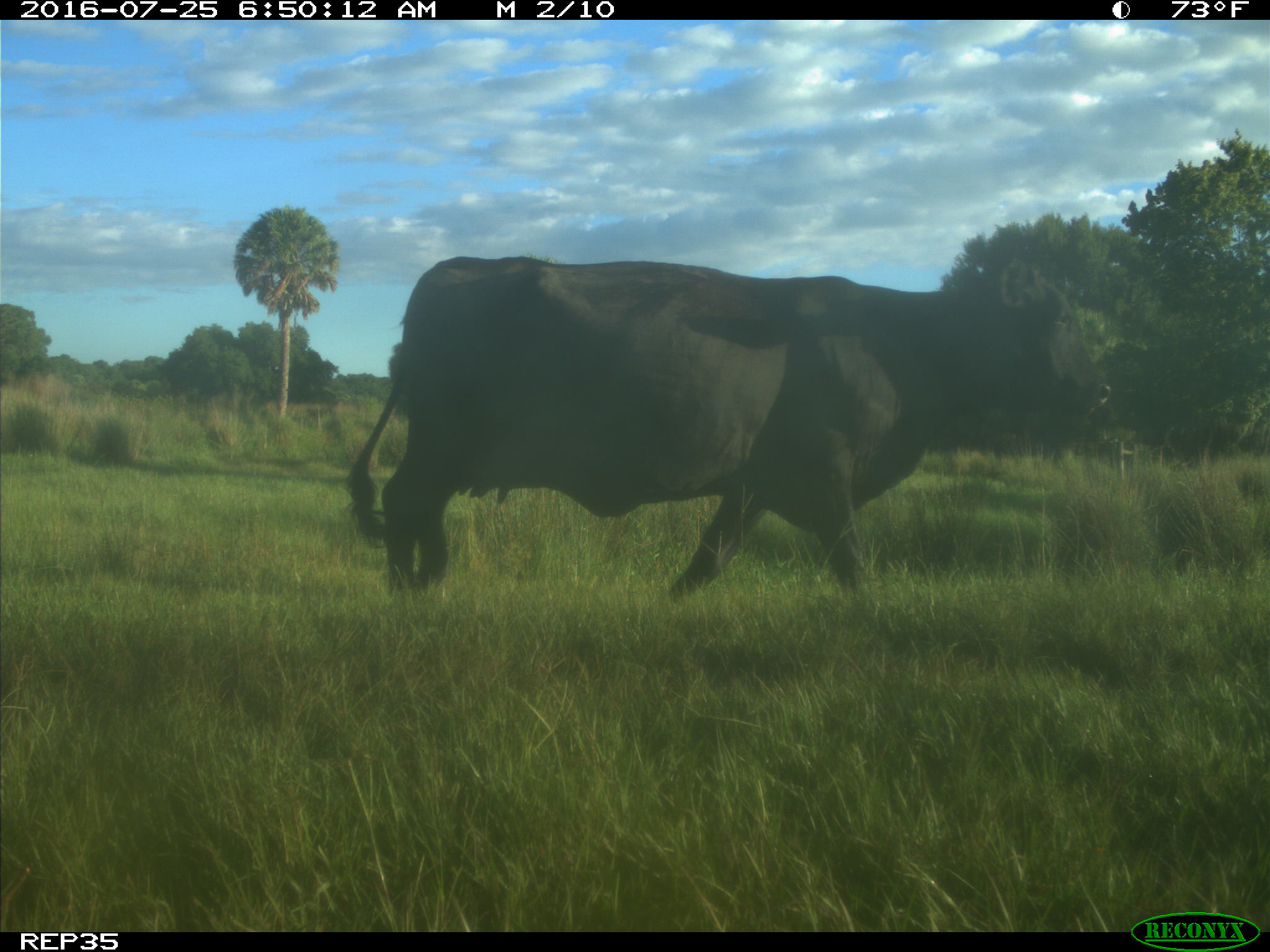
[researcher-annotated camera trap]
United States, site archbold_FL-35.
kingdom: Animalia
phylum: Chordata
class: Mammalia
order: Artiodactyla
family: Bovidae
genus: Bos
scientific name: Bos taurus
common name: domestic cow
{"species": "Bos taurus (domestic cow)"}